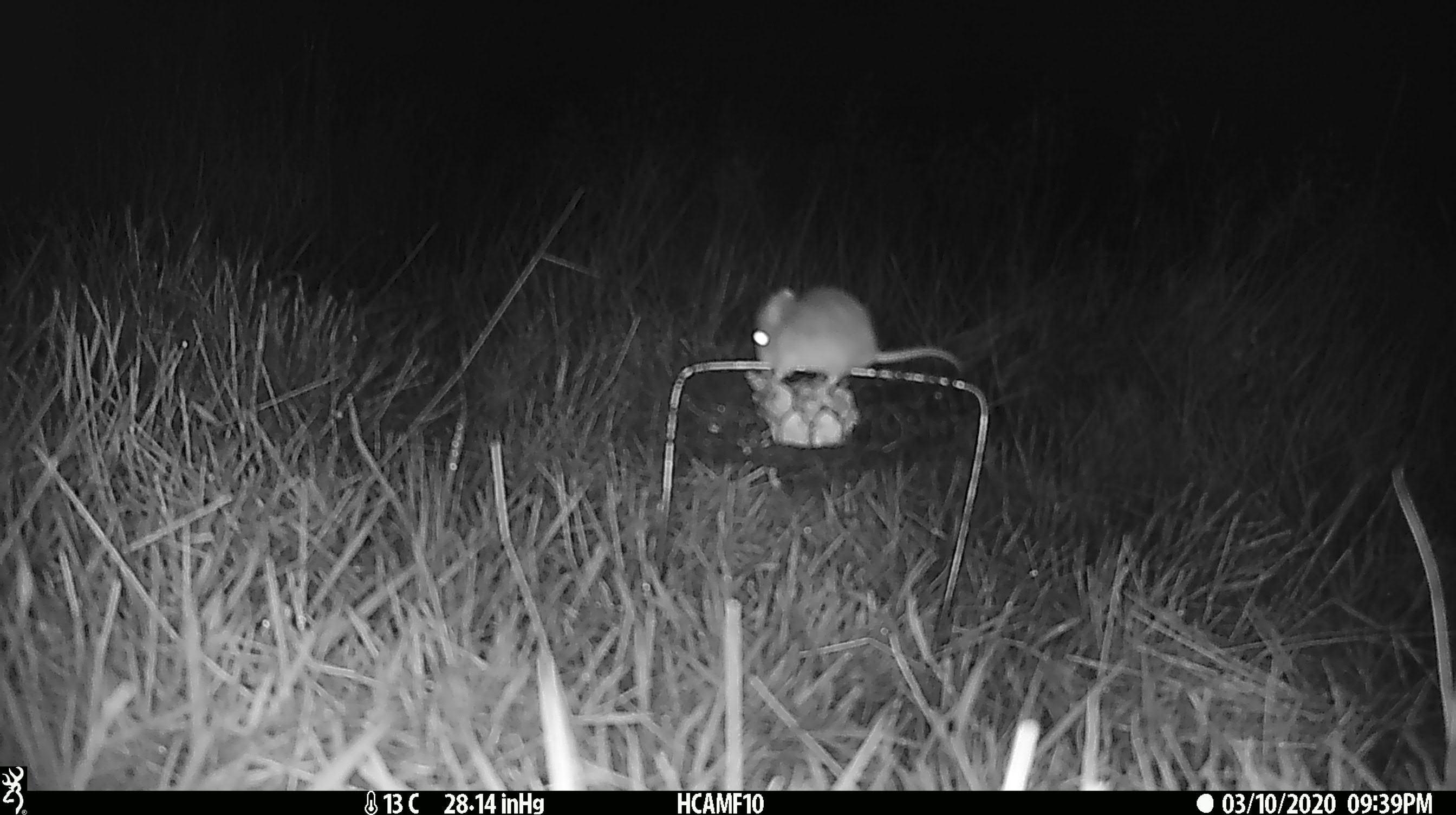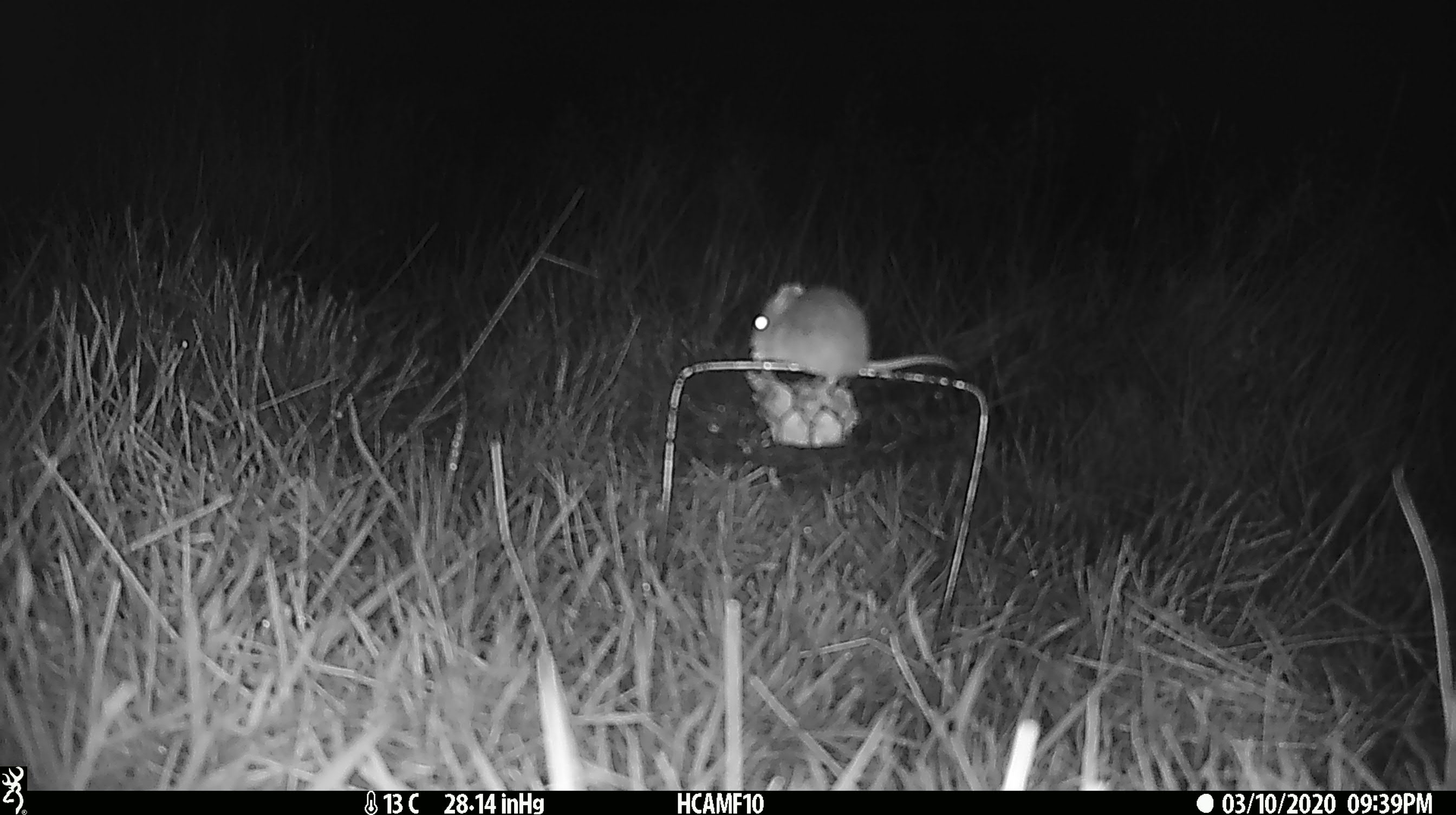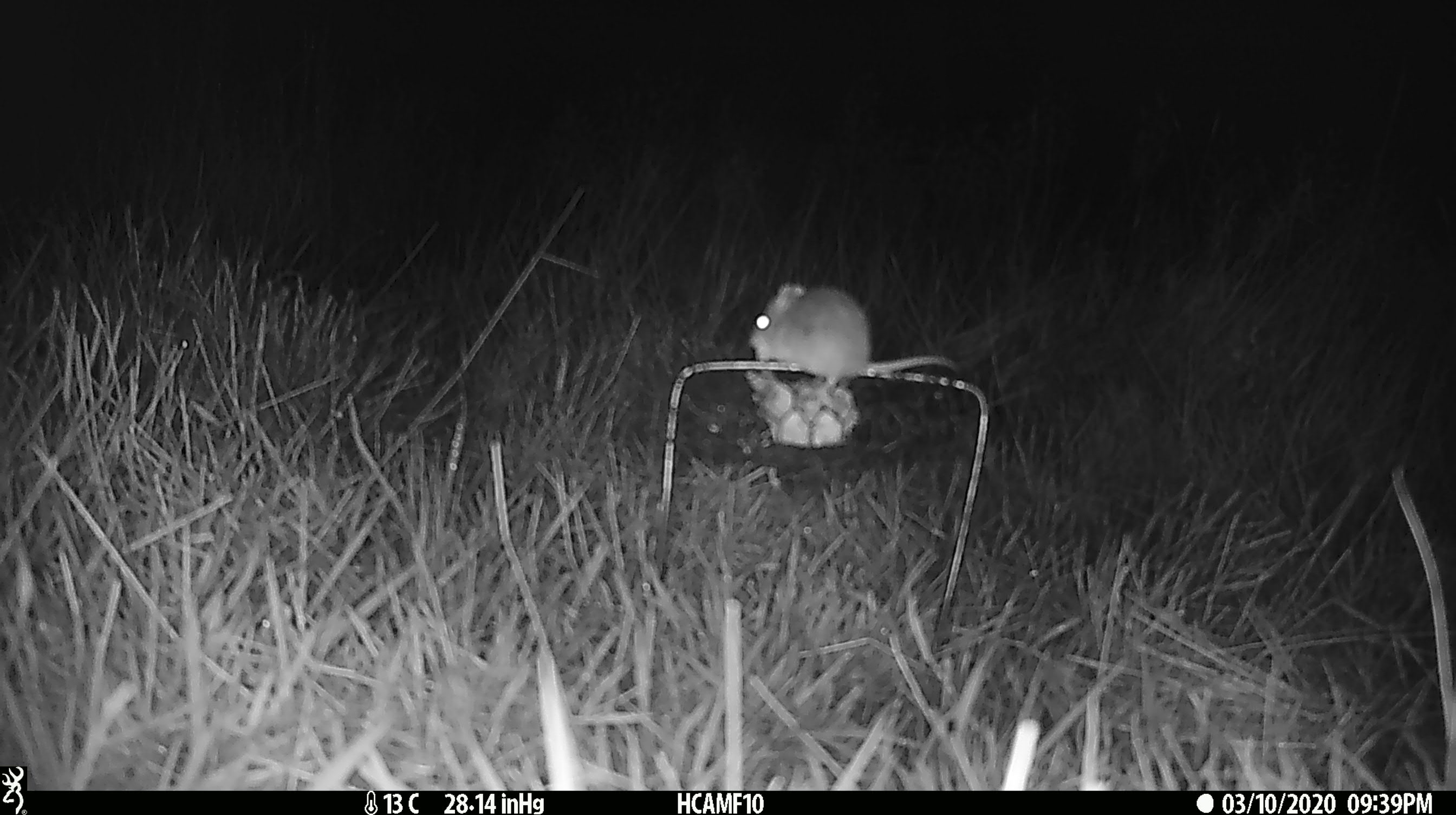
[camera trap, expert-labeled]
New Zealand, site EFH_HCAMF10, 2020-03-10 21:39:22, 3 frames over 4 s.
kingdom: Animalia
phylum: Chordata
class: Mammalia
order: Rodentia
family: Muridae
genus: Mus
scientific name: Mus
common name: mouse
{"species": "mouse (Mus)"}